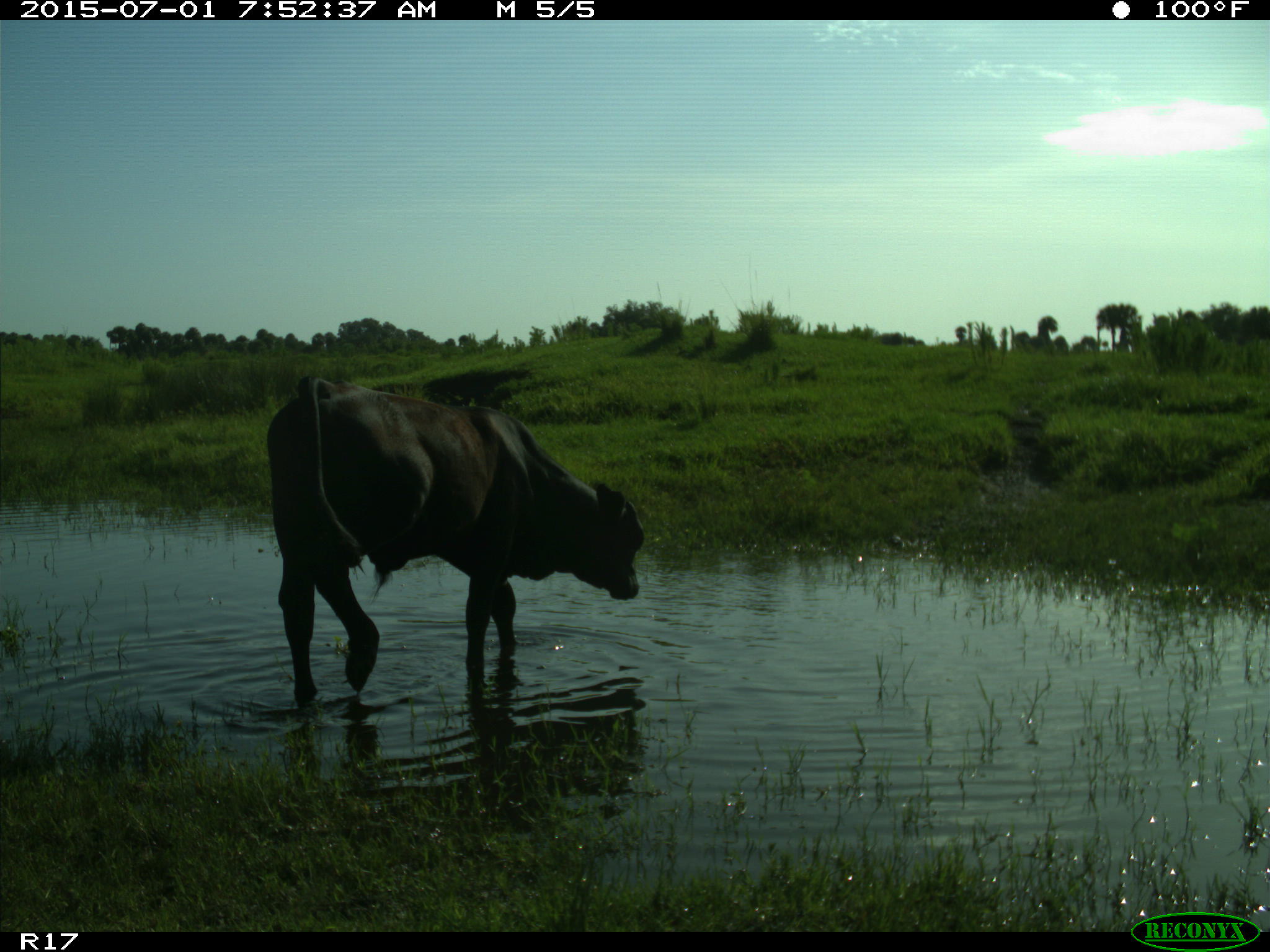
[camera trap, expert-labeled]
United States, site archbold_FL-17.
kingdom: Animalia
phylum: Chordata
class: Mammalia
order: Artiodactyla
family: Bovidae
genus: Bos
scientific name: Bos taurus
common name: domestic cow